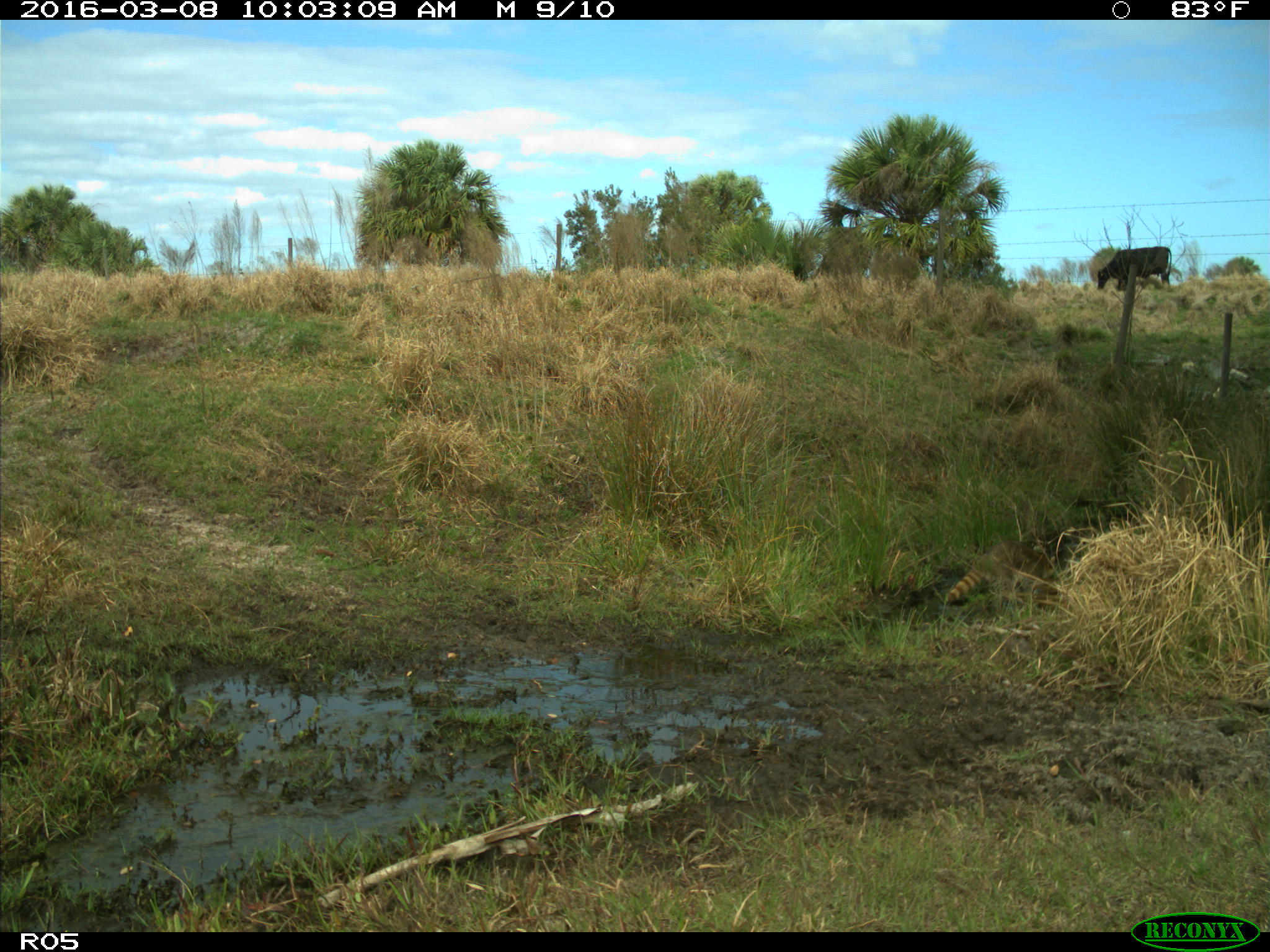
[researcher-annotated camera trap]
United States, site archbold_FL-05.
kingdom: Animalia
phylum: Chordata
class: Mammalia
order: Artiodactyla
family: Bovidae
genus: Bos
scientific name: Bos taurus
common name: domestic cow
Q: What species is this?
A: Bos taurus (domestic cow).